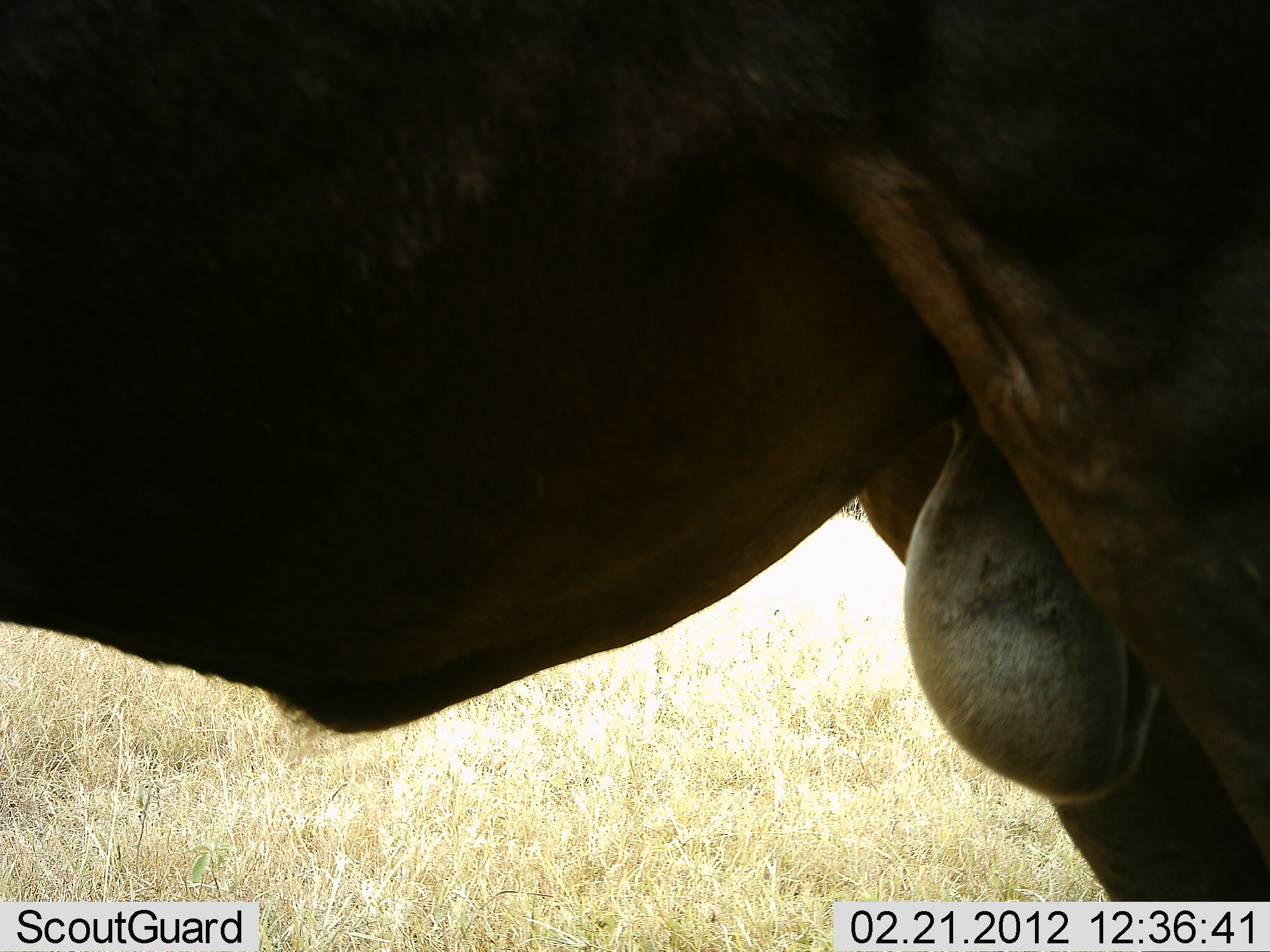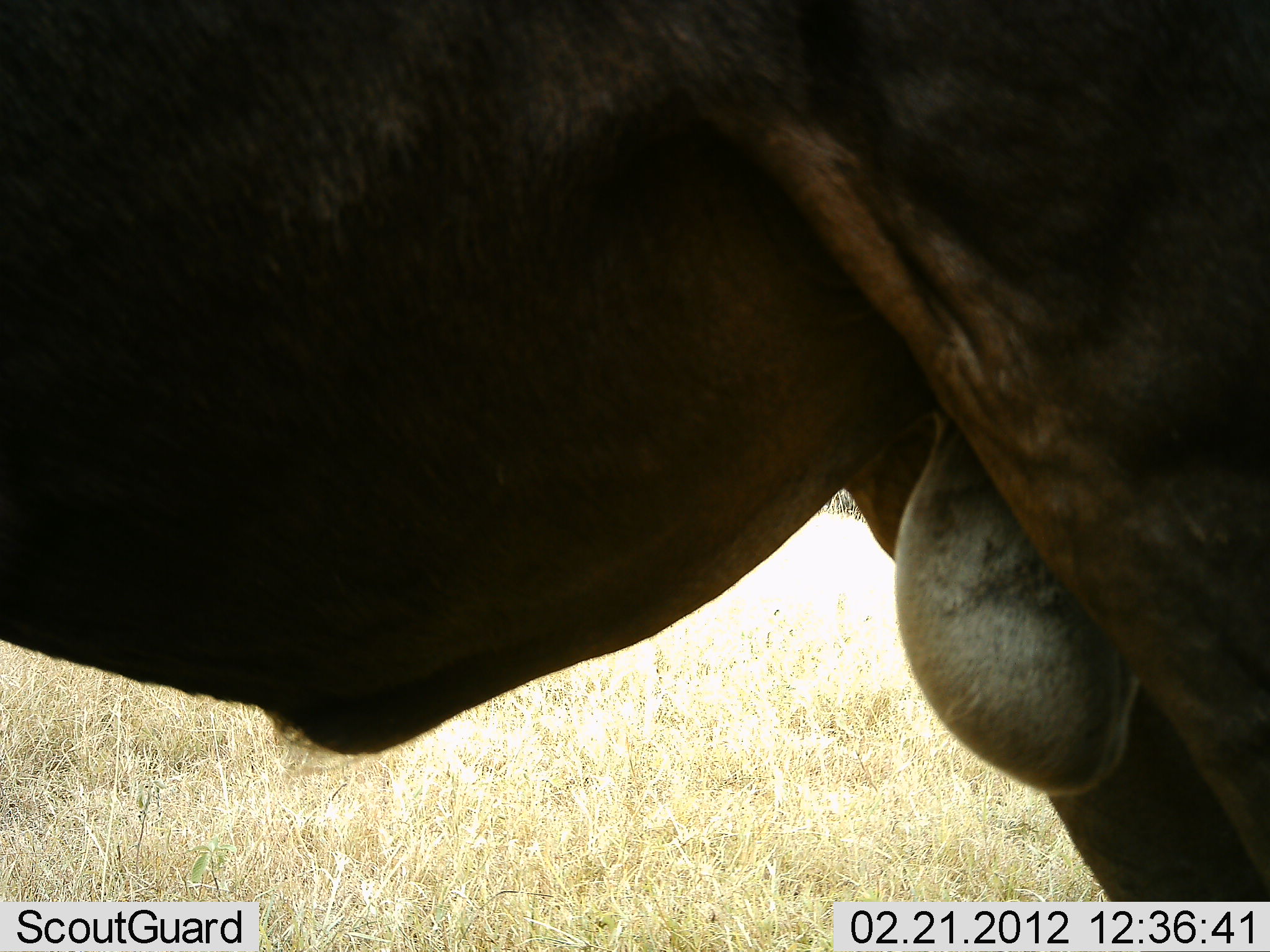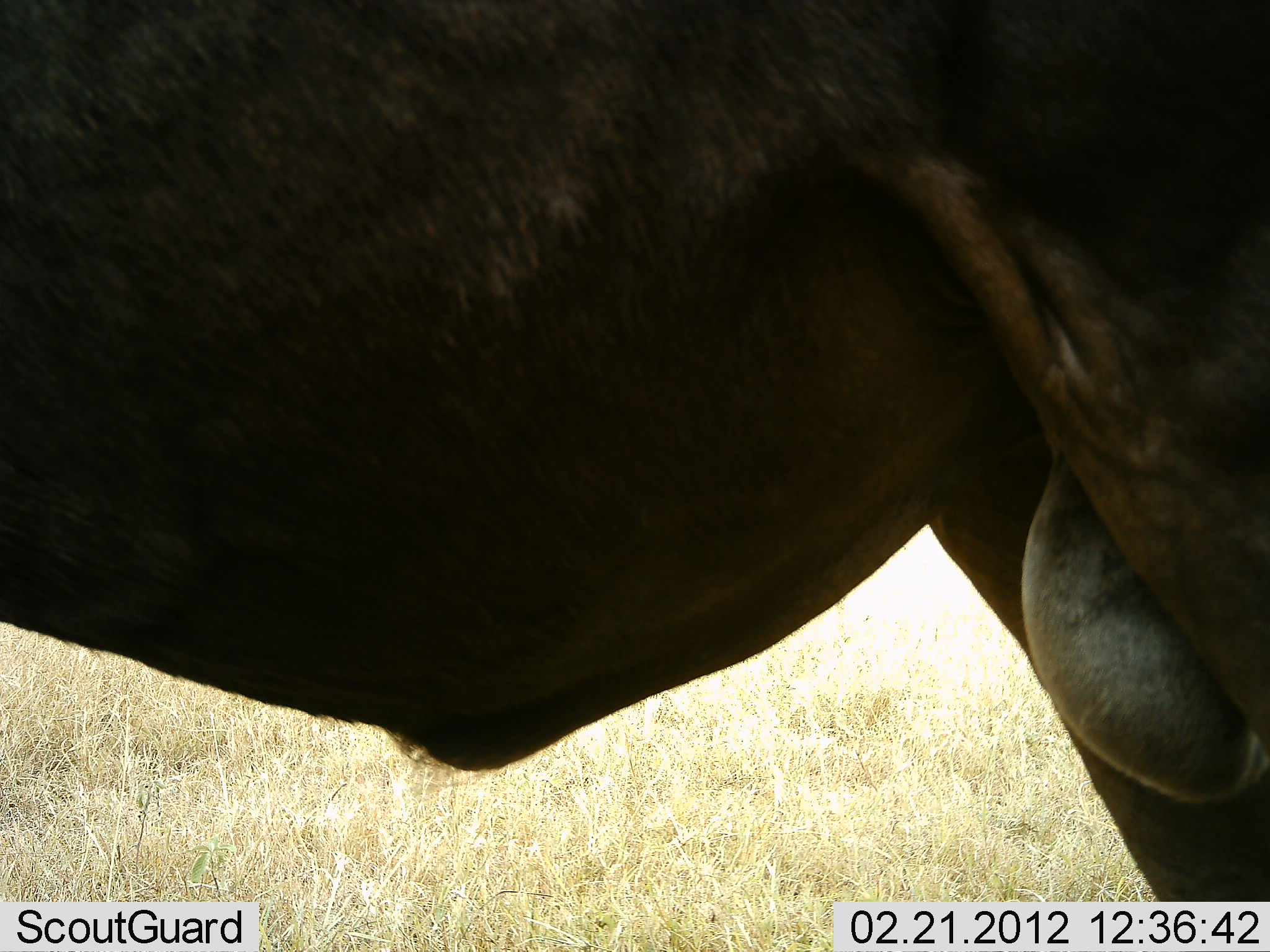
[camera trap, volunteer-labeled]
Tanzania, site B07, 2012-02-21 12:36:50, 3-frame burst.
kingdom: Animalia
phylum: Chordata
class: Mammalia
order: Artiodactyla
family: Bovidae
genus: Connochaetes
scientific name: Connochaetes taurinus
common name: blue wildebeest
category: wildebeest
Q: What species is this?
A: Wildebeest (blue wildebeest) (Connochaetes taurinus).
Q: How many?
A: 1.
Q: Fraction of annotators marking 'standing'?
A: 100%.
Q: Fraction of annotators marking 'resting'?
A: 0%.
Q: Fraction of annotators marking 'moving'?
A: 0%.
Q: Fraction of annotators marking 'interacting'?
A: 0%.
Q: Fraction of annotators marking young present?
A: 0%.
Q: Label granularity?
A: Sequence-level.